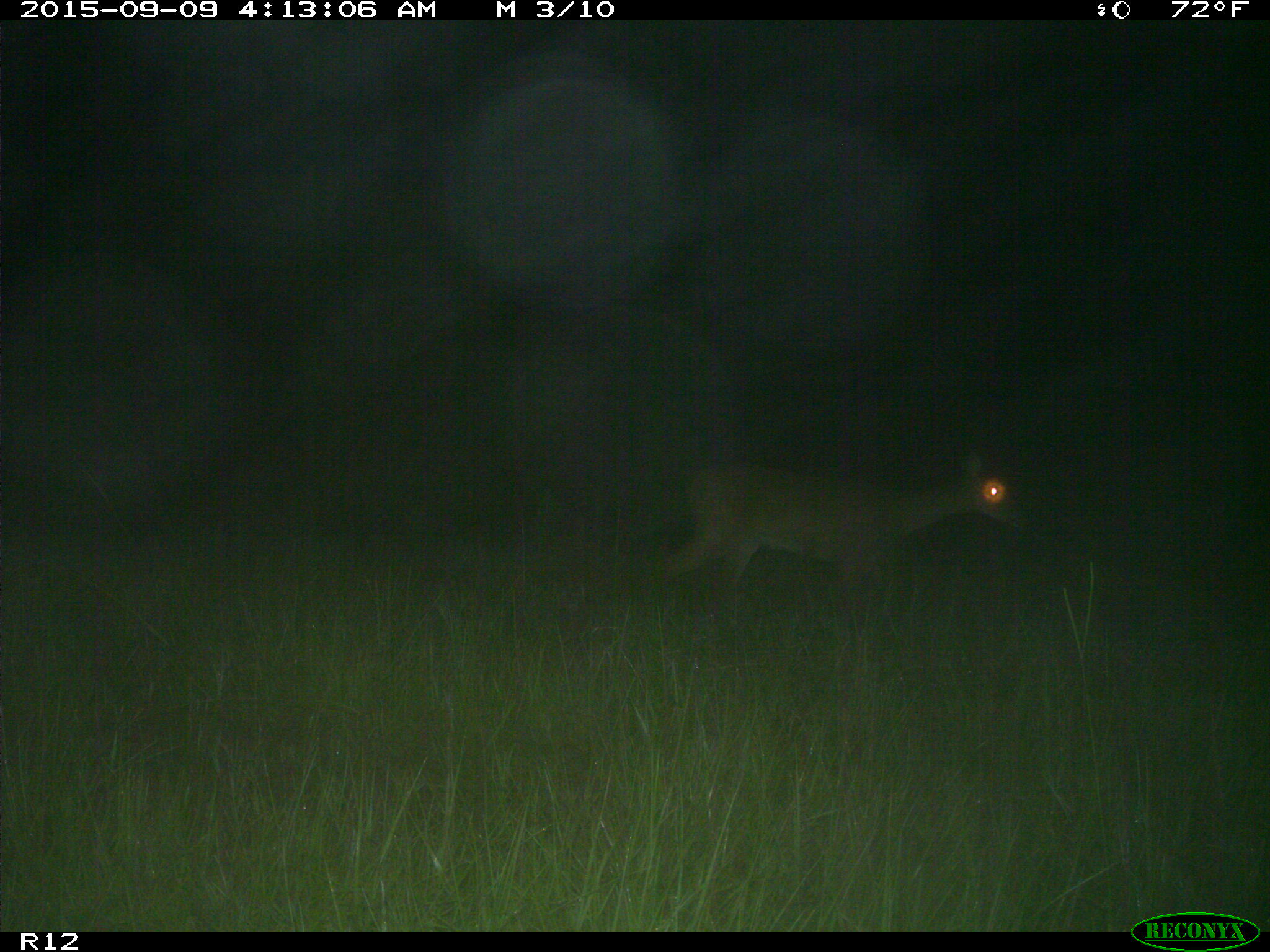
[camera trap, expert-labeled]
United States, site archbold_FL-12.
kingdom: Animalia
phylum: Chordata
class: Mammalia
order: Artiodactyla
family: Cervidae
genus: Odocoileus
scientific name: Odocoileus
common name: deer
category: unidentified deer